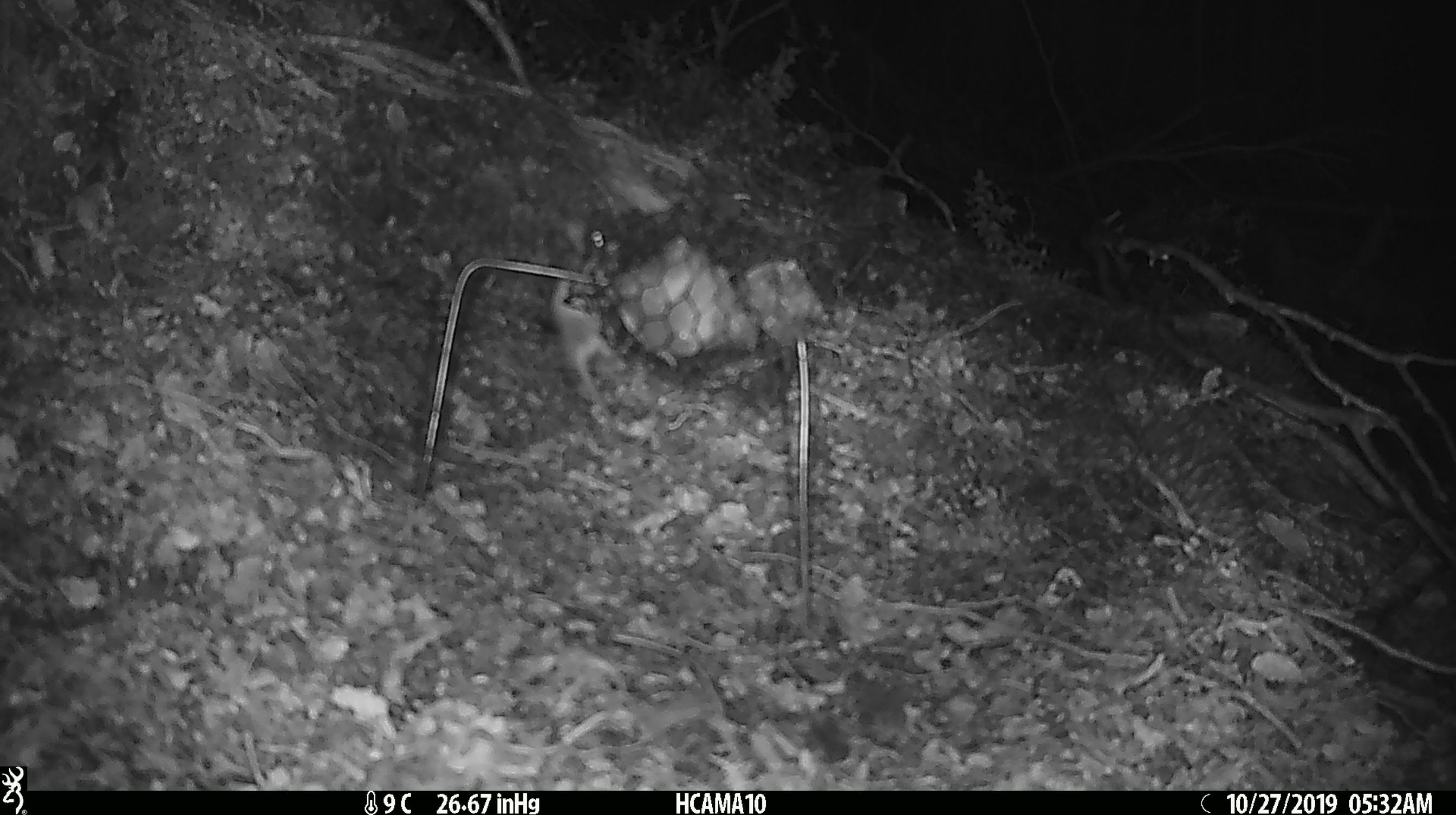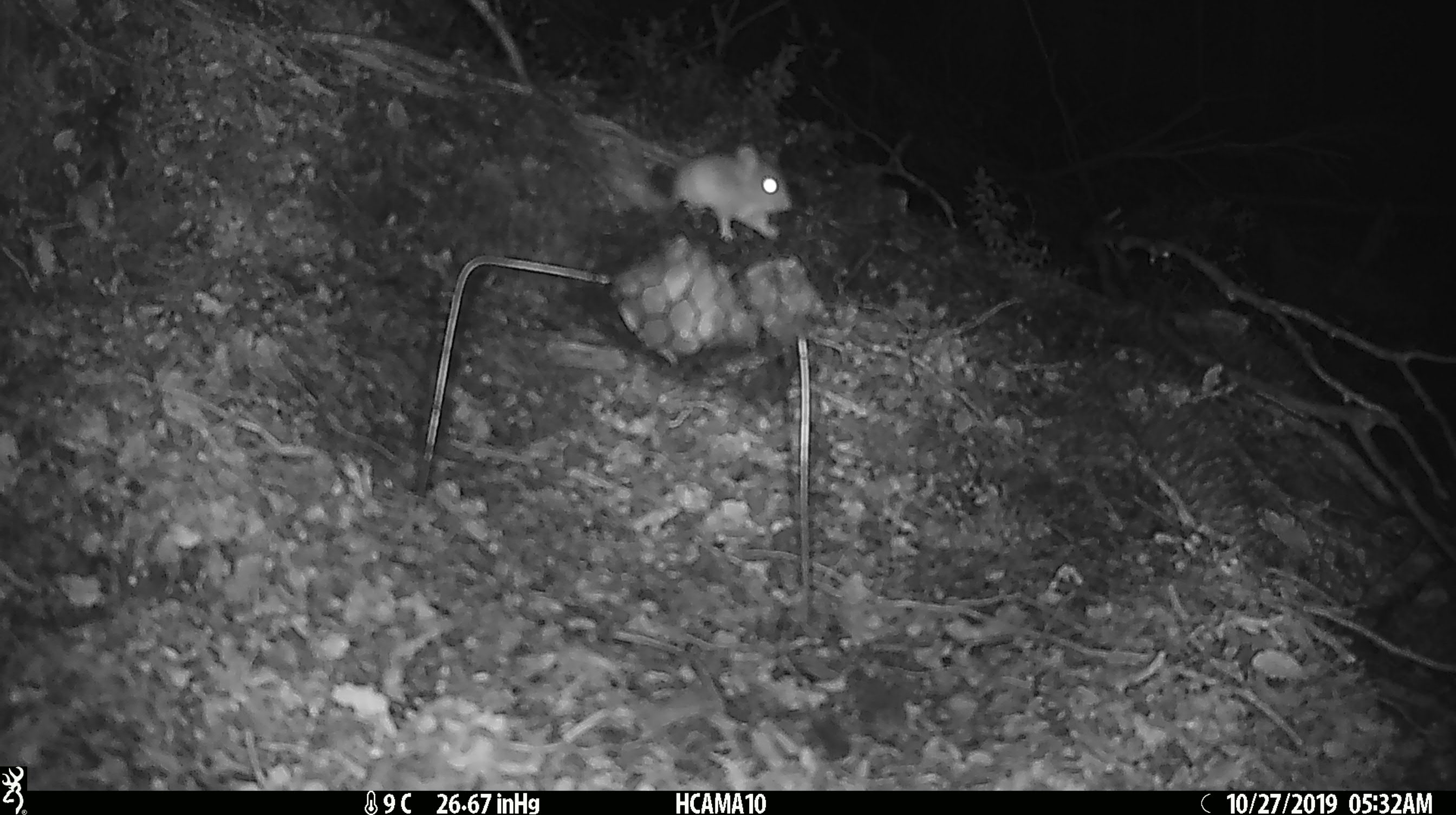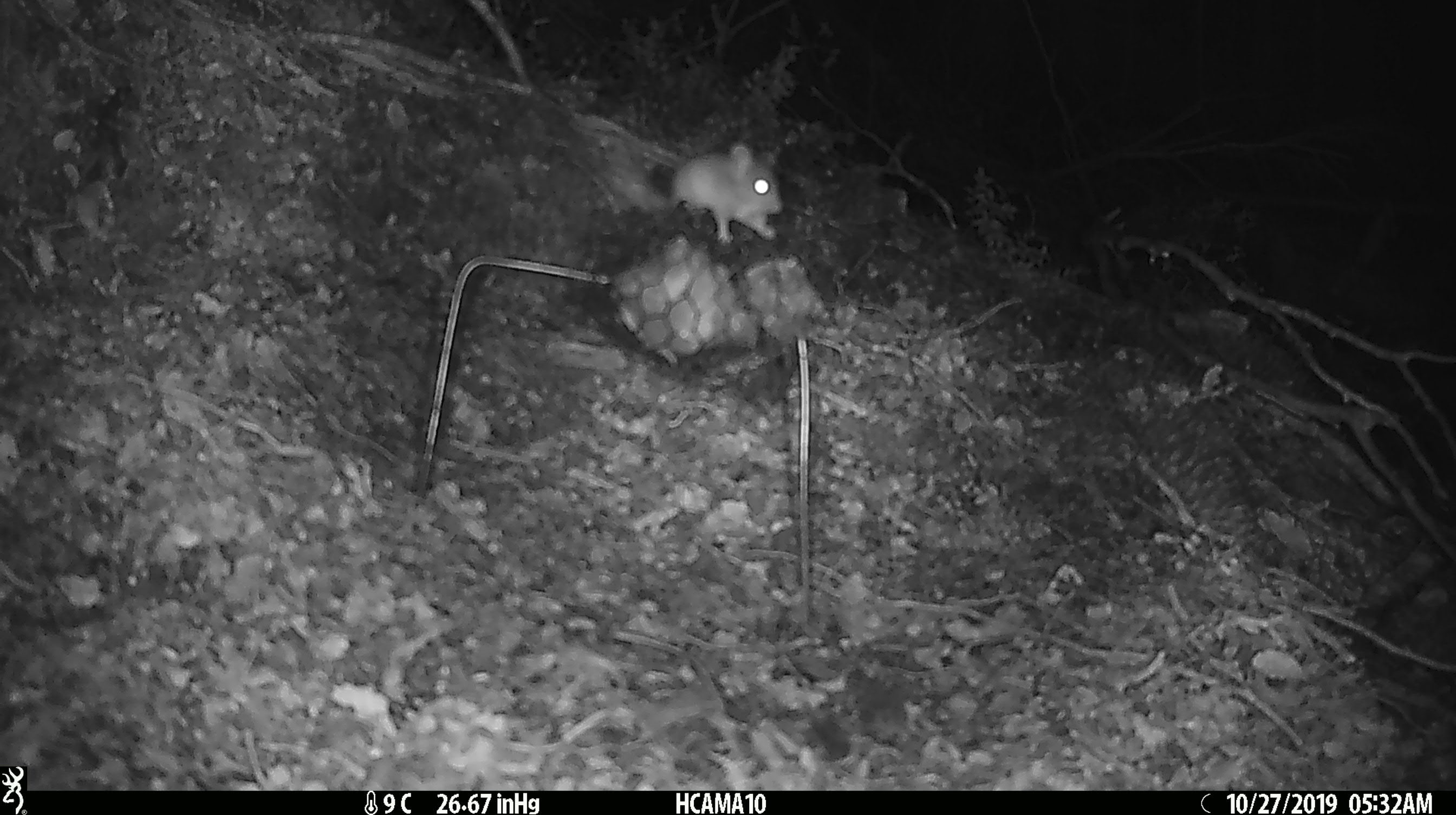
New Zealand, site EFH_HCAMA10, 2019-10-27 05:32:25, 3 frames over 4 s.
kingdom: Animalia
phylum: Chordata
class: Mammalia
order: Rodentia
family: Muridae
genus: Mus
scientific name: Mus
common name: mouse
Mouse (Mus).